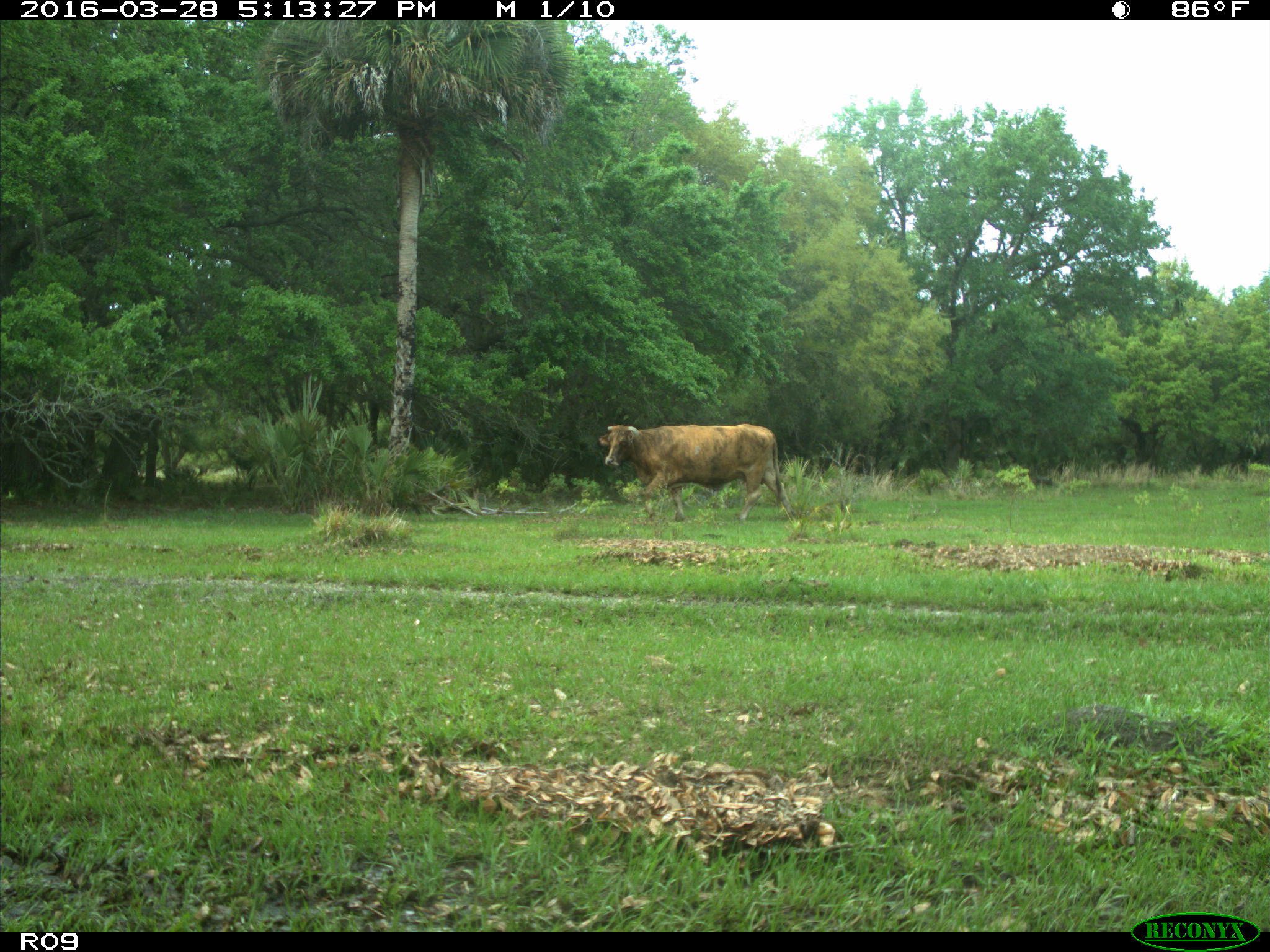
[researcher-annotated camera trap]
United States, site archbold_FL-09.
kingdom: Animalia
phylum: Chordata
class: Mammalia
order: Artiodactyla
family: Bovidae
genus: Bos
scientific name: Bos taurus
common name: domestic cow